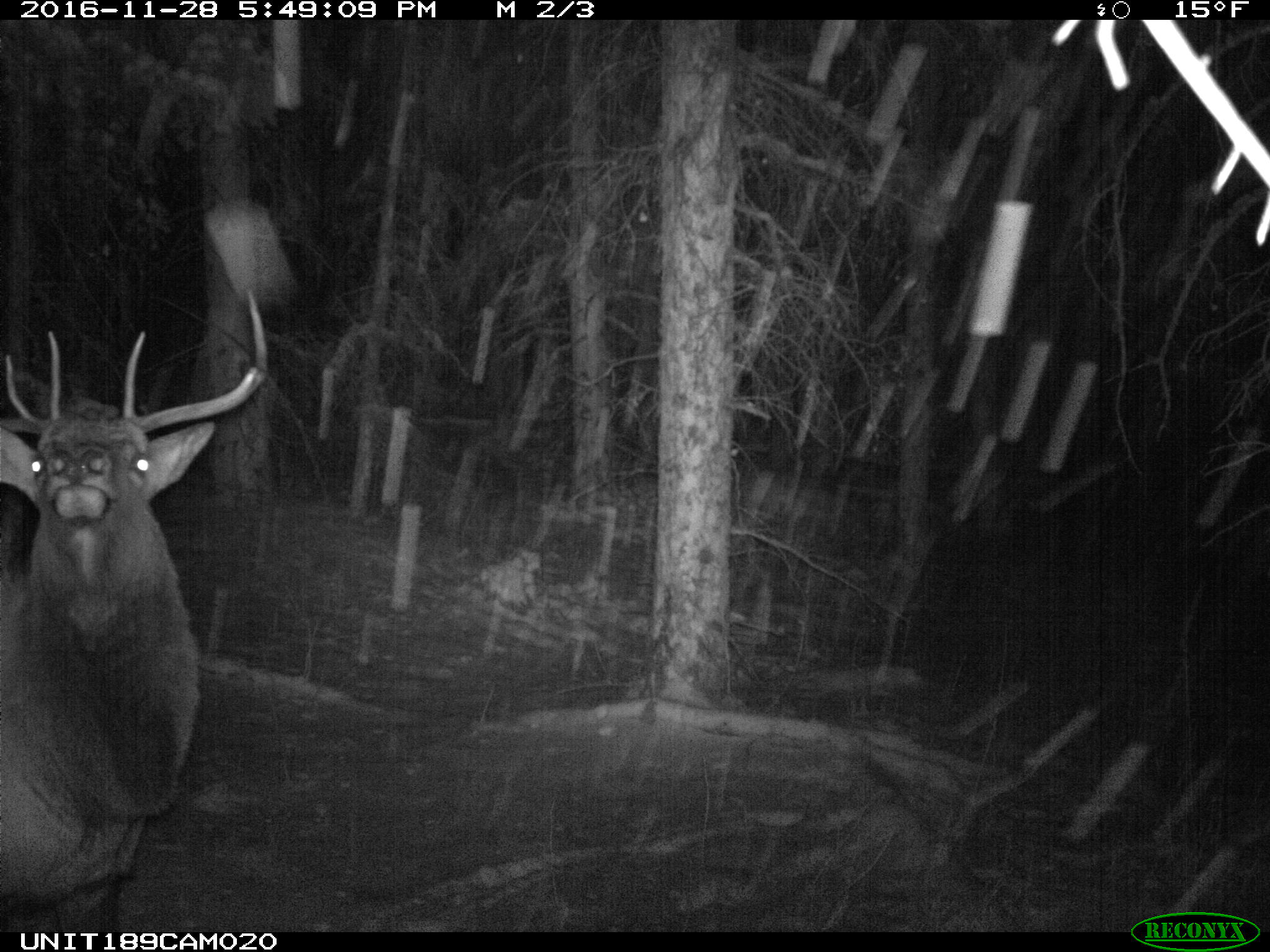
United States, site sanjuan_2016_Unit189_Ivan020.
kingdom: Animalia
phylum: Chordata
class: Mammalia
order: Artiodactyla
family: Cervidae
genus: Cervus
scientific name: Cervus elaphus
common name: red deer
Cervus elaphus (red deer).